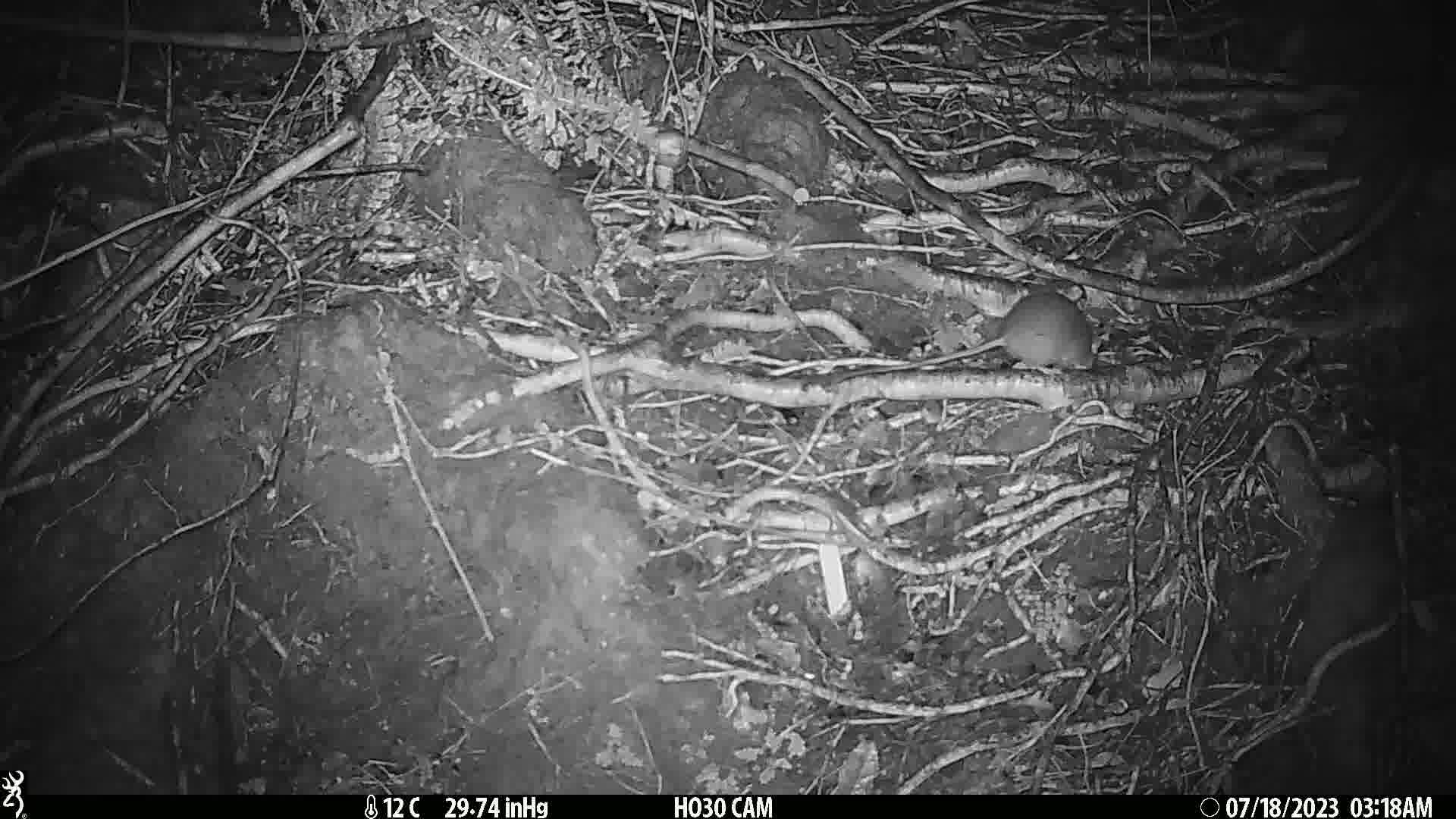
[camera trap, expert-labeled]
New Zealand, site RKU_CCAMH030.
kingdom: Animalia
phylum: Chordata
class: Mammalia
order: Rodentia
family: Muridae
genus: Rattus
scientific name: Rattus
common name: rat